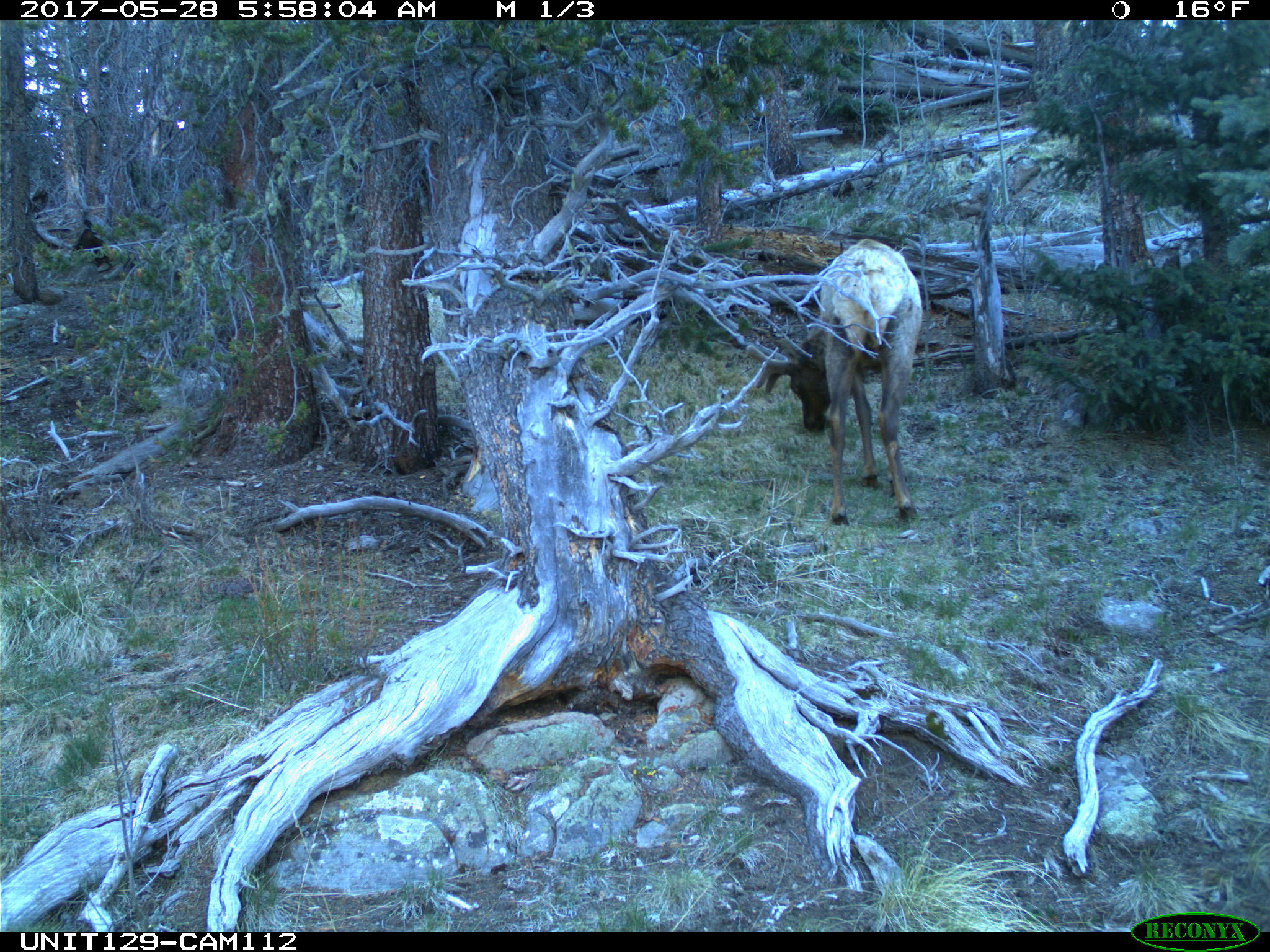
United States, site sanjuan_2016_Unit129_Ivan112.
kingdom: Animalia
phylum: Chordata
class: Mammalia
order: Artiodactyla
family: Cervidae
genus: Cervus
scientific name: Cervus elaphus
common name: red deer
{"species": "Cervus elaphus (red deer)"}